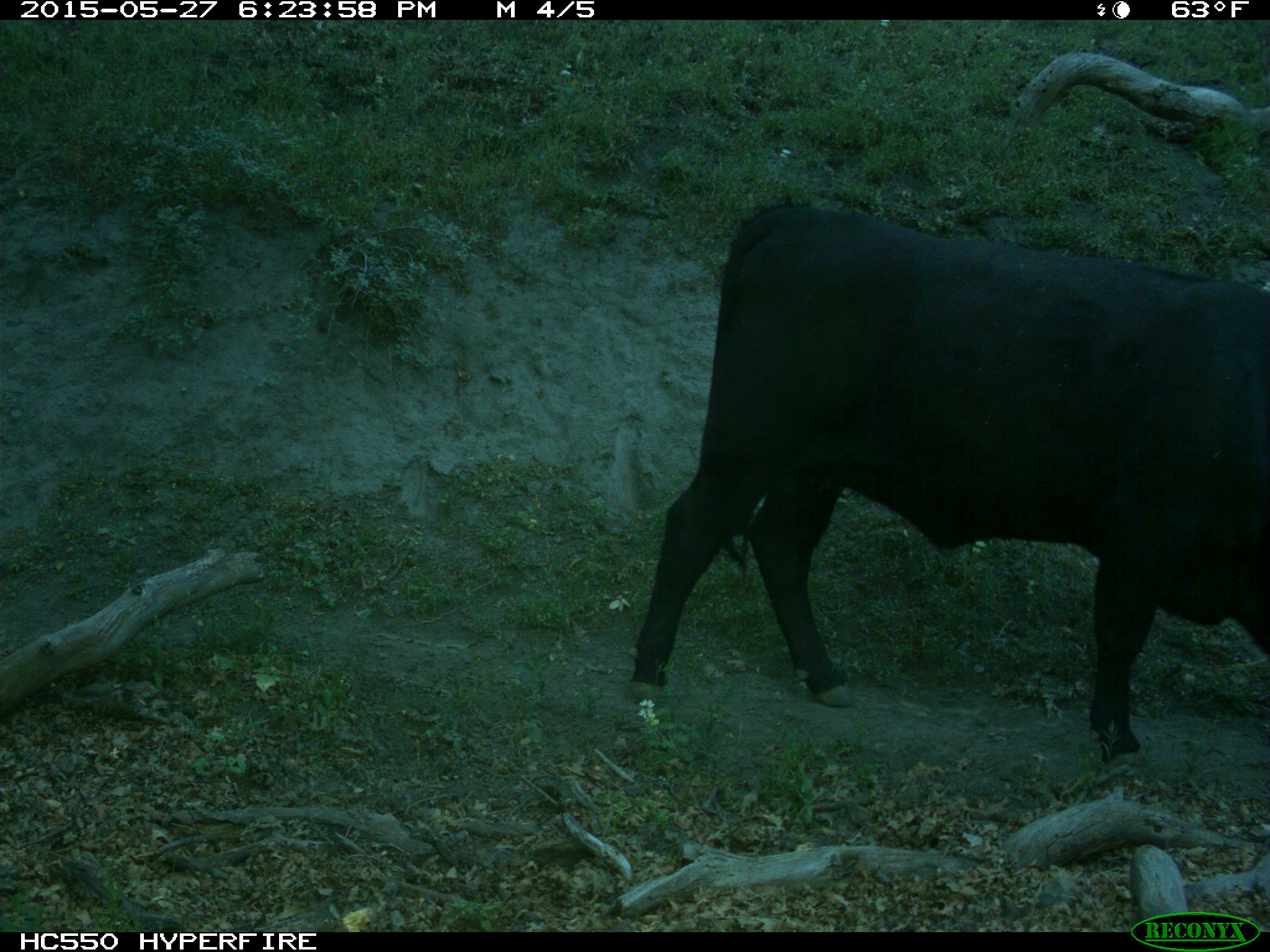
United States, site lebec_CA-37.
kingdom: Animalia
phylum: Chordata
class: Mammalia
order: Artiodactyla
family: Bovidae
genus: Bos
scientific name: Bos taurus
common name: domestic cow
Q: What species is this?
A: Bos taurus (domestic cow).